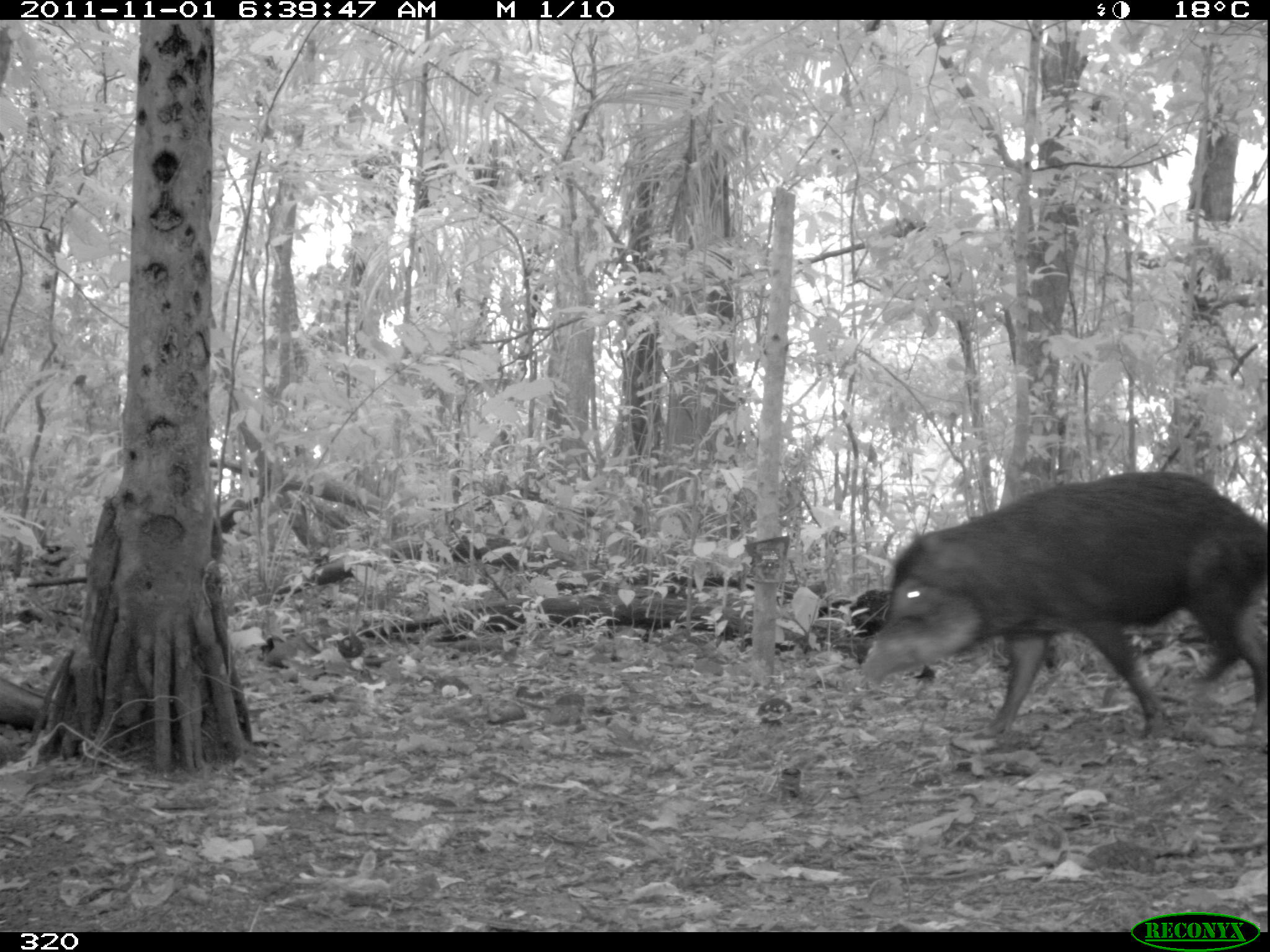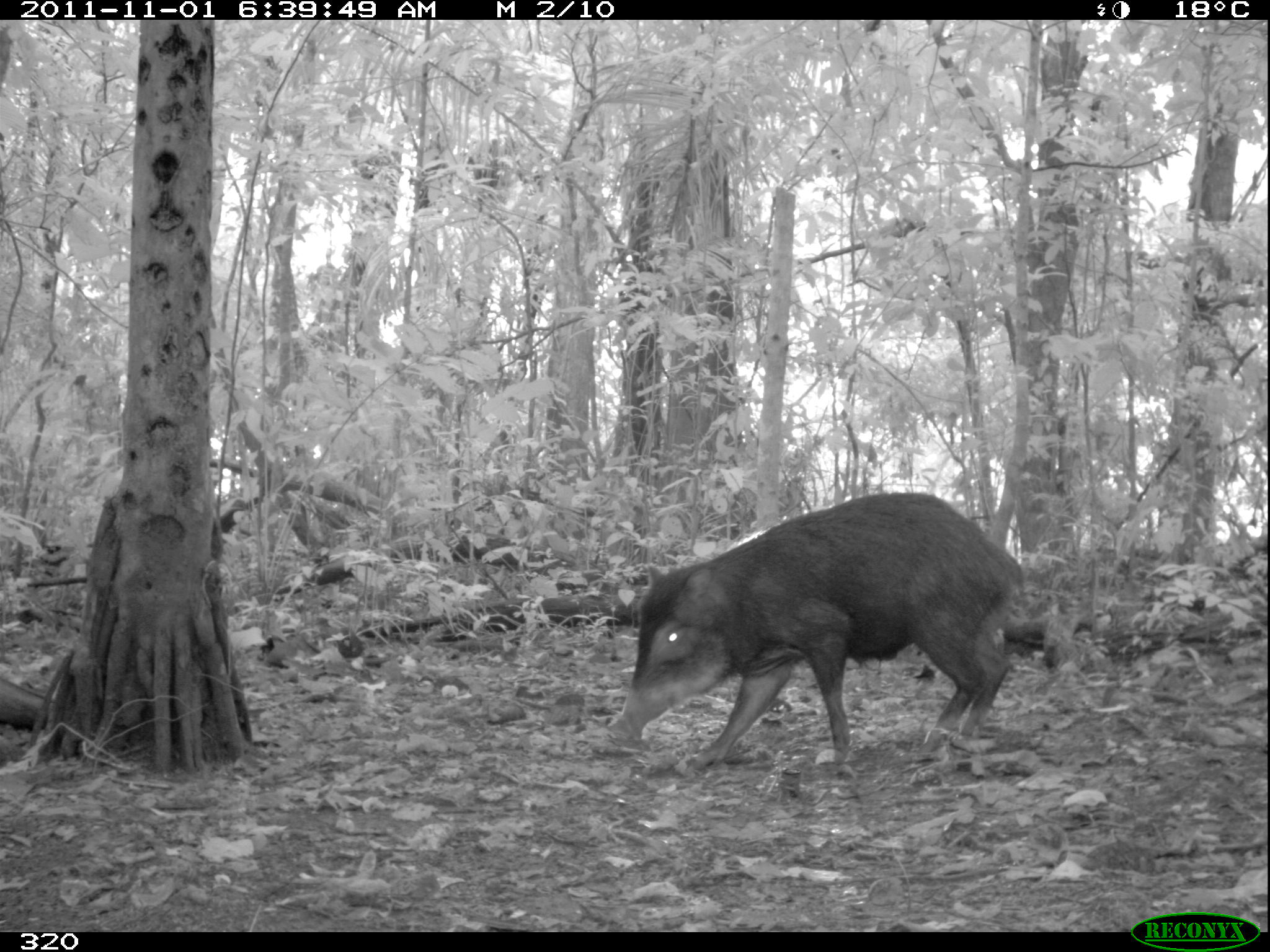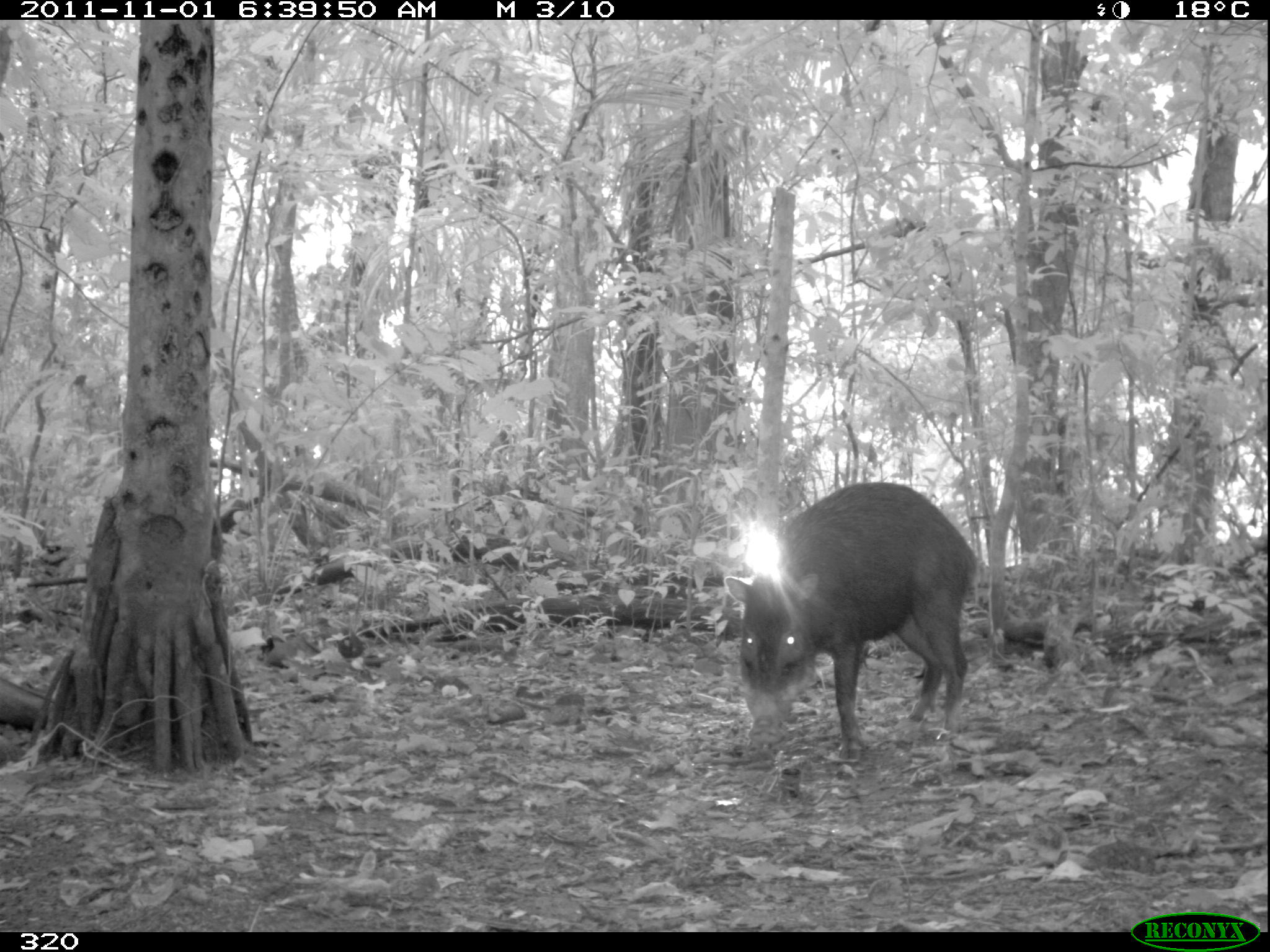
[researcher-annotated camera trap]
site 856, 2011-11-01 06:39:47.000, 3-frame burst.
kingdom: Animalia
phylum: Chordata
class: Mammalia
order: Artiodactyla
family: Tayassuidae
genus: Tayassu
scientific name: Tayassu pecari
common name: white-lipped peccary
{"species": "Tayassu pecari (white-lipped peccary)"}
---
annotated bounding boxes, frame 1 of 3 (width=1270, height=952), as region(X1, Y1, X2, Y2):
tayassu pecari: region(856, 472, 1269, 754)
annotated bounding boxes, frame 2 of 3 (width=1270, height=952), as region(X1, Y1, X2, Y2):
tayassu pecari: region(601, 489, 1026, 768)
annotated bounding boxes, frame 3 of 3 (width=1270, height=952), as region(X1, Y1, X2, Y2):
tayassu pecari: region(723, 480, 981, 763)